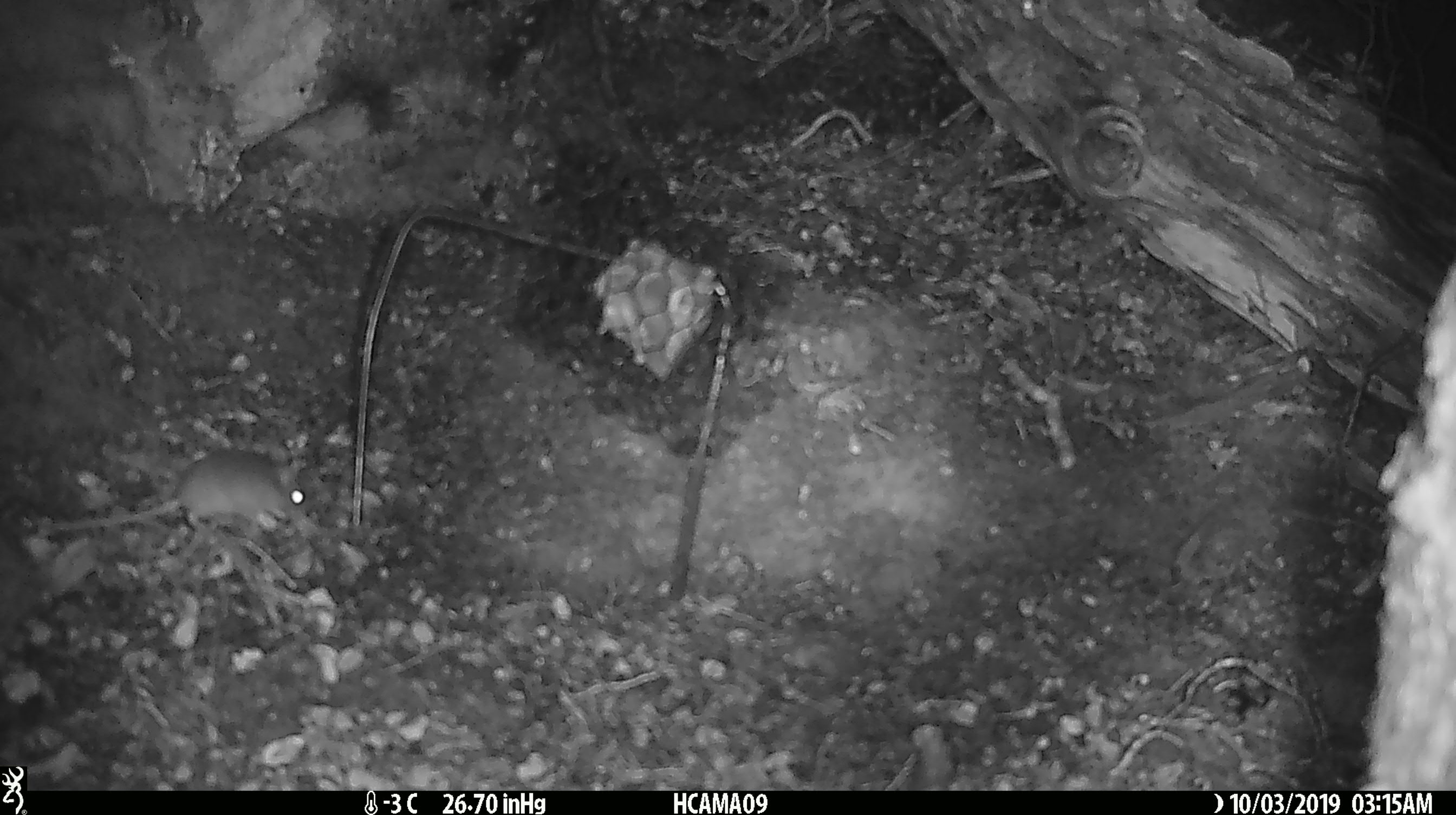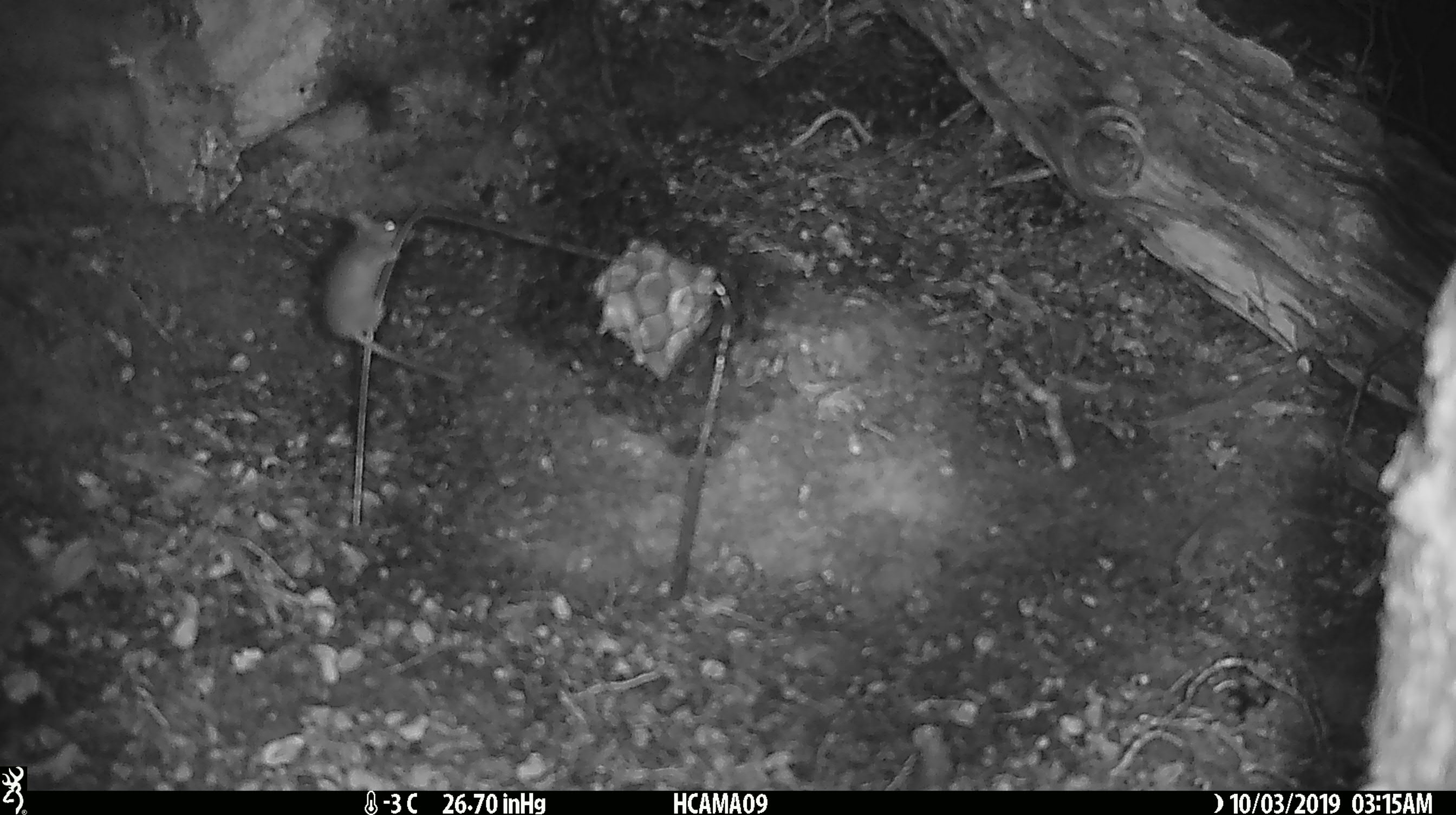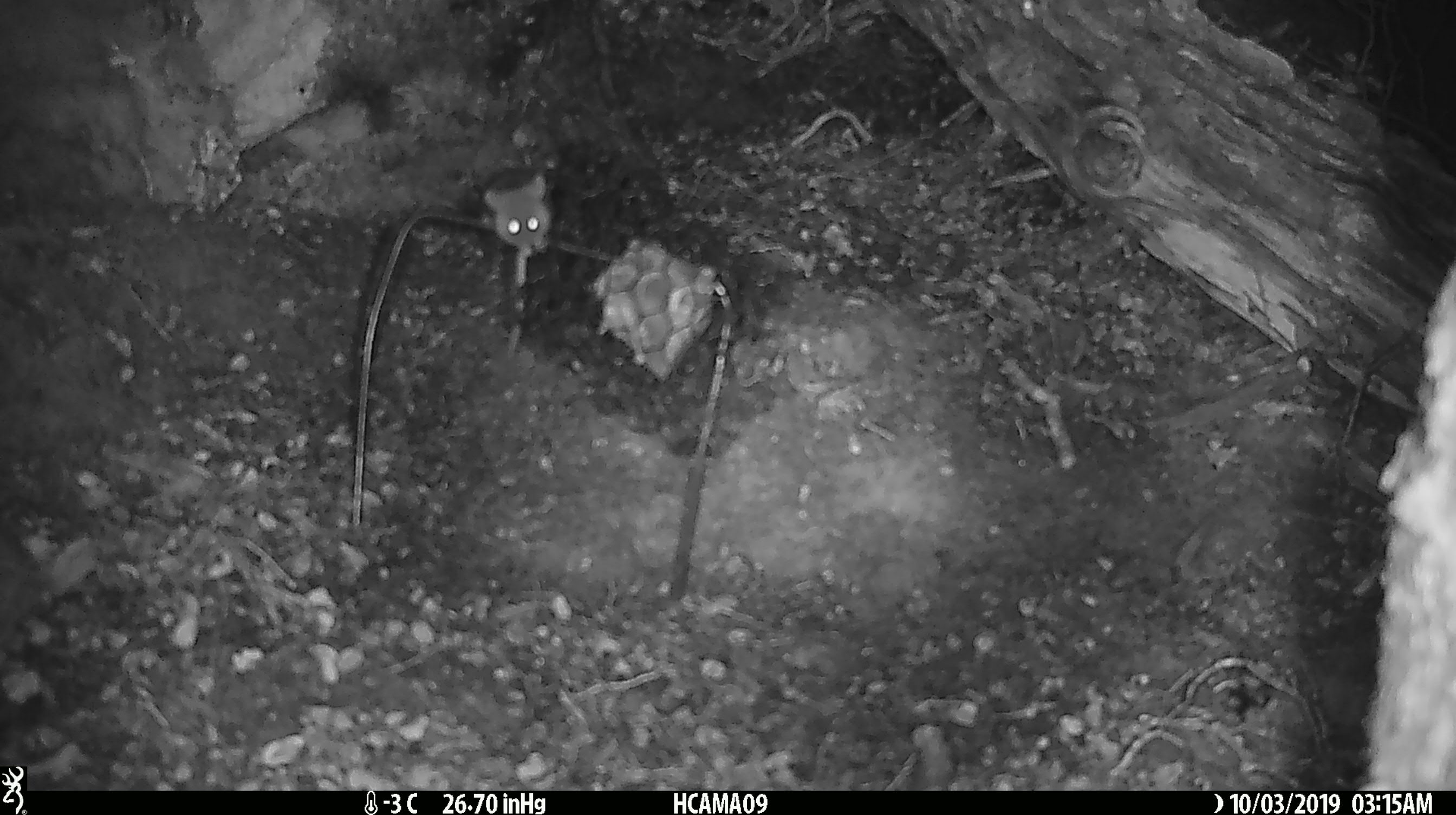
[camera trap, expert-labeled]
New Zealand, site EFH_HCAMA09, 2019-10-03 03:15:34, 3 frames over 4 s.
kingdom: Animalia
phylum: Chordata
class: Mammalia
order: Rodentia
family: Muridae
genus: Mus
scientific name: Mus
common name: mouse